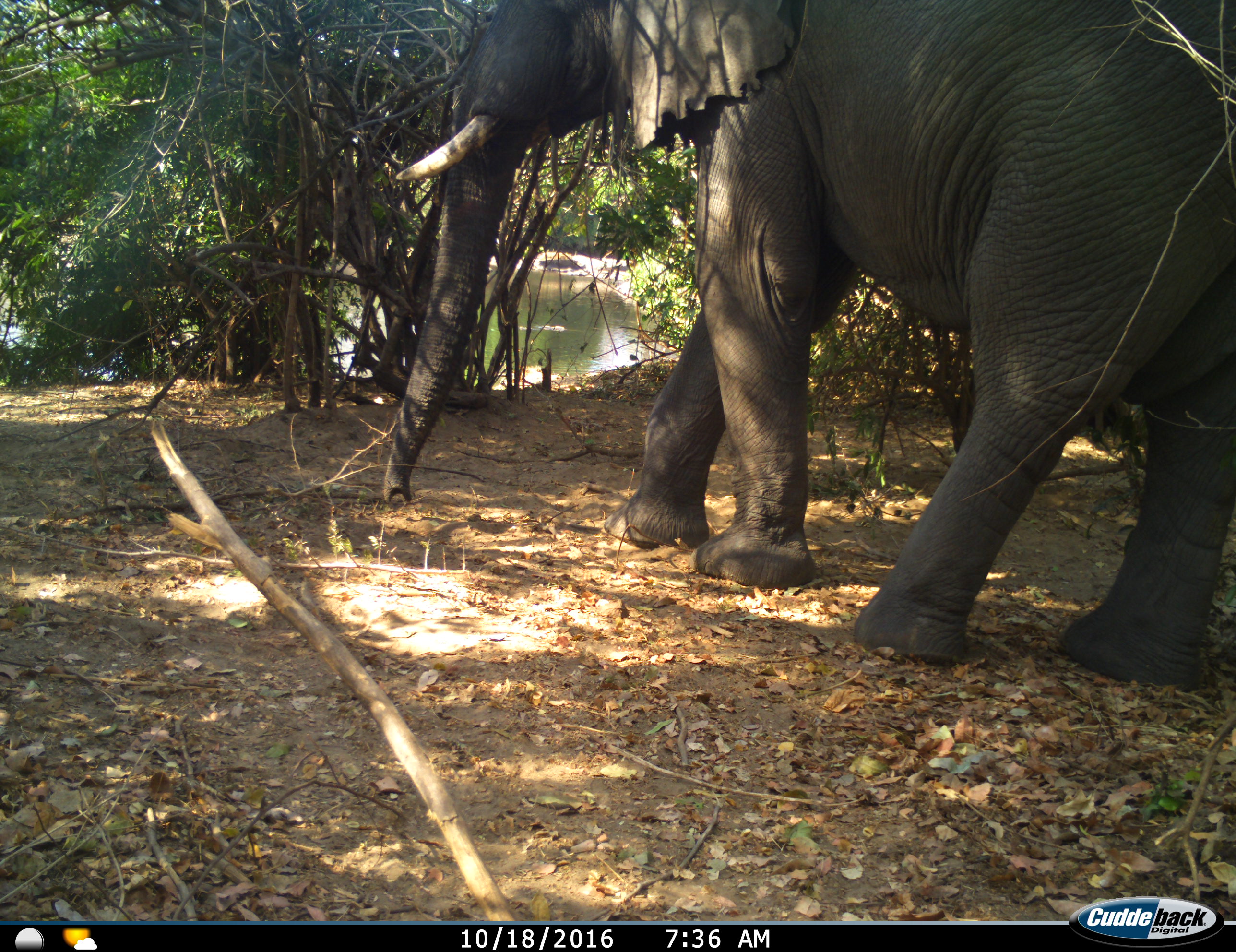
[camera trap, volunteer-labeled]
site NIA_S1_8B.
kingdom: Animalia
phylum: Chordata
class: Mammalia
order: Proboscidea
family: Elephantidae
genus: Loxodonta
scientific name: Loxodonta africana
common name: african bush elephant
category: elephant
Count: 1.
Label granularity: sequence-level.